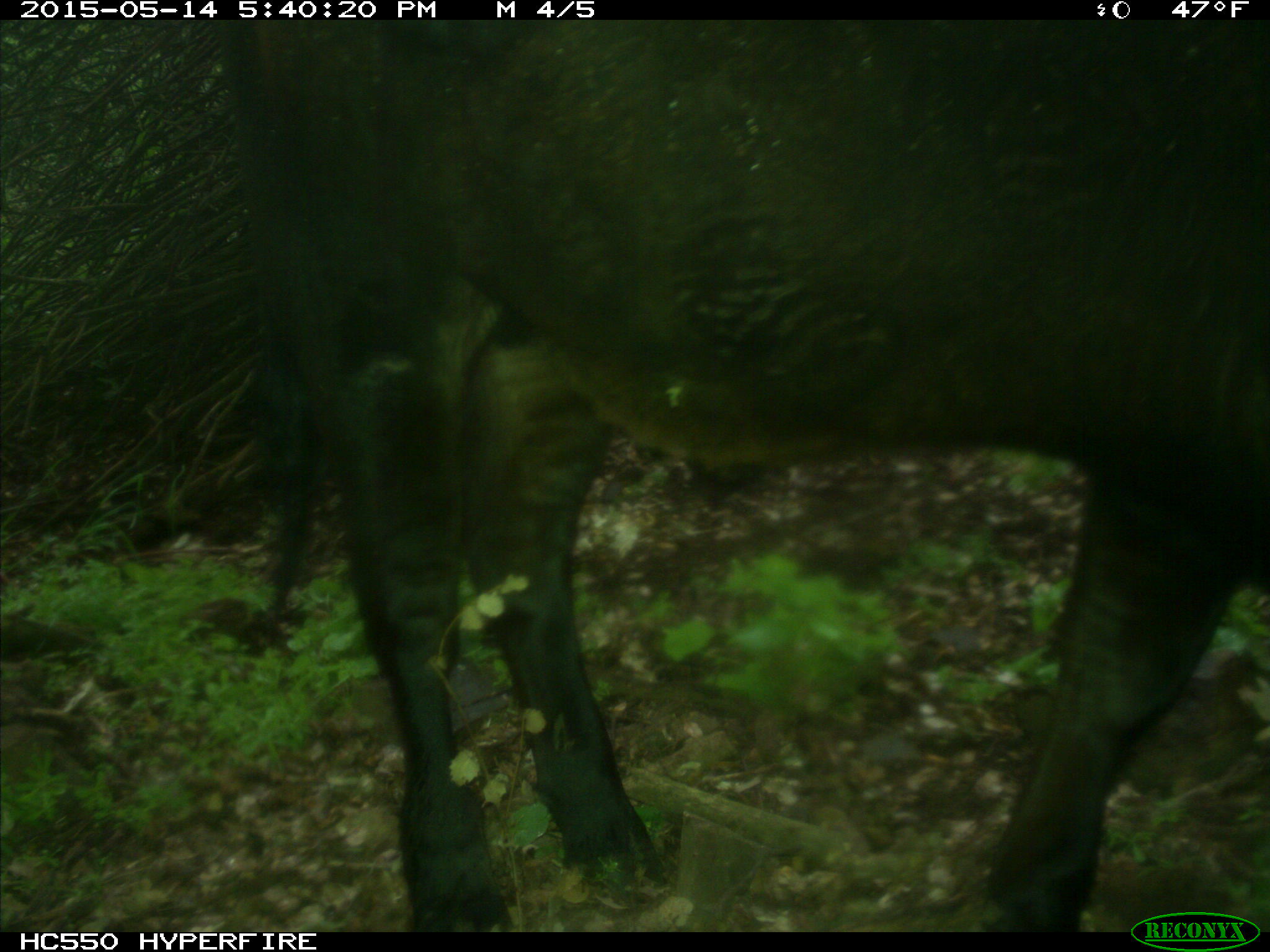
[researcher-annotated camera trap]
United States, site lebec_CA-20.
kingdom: Animalia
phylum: Chordata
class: Mammalia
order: Artiodactyla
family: Bovidae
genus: Bos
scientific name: Bos taurus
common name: domestic cow